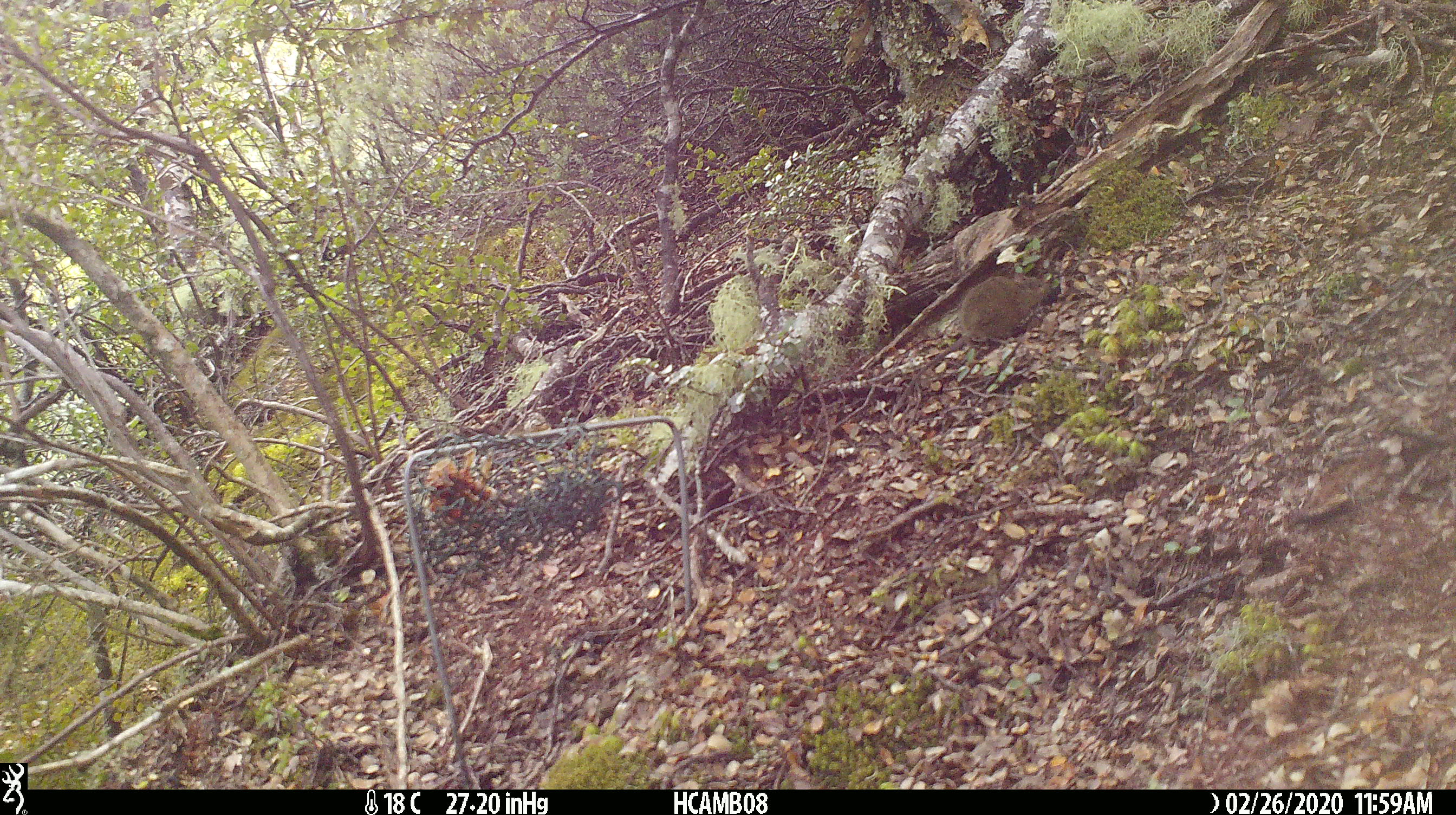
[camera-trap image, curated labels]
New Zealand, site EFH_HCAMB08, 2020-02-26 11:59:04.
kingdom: Animalia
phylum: Chordata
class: Mammalia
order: Rodentia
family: Muridae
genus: Mus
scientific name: Mus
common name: mouse